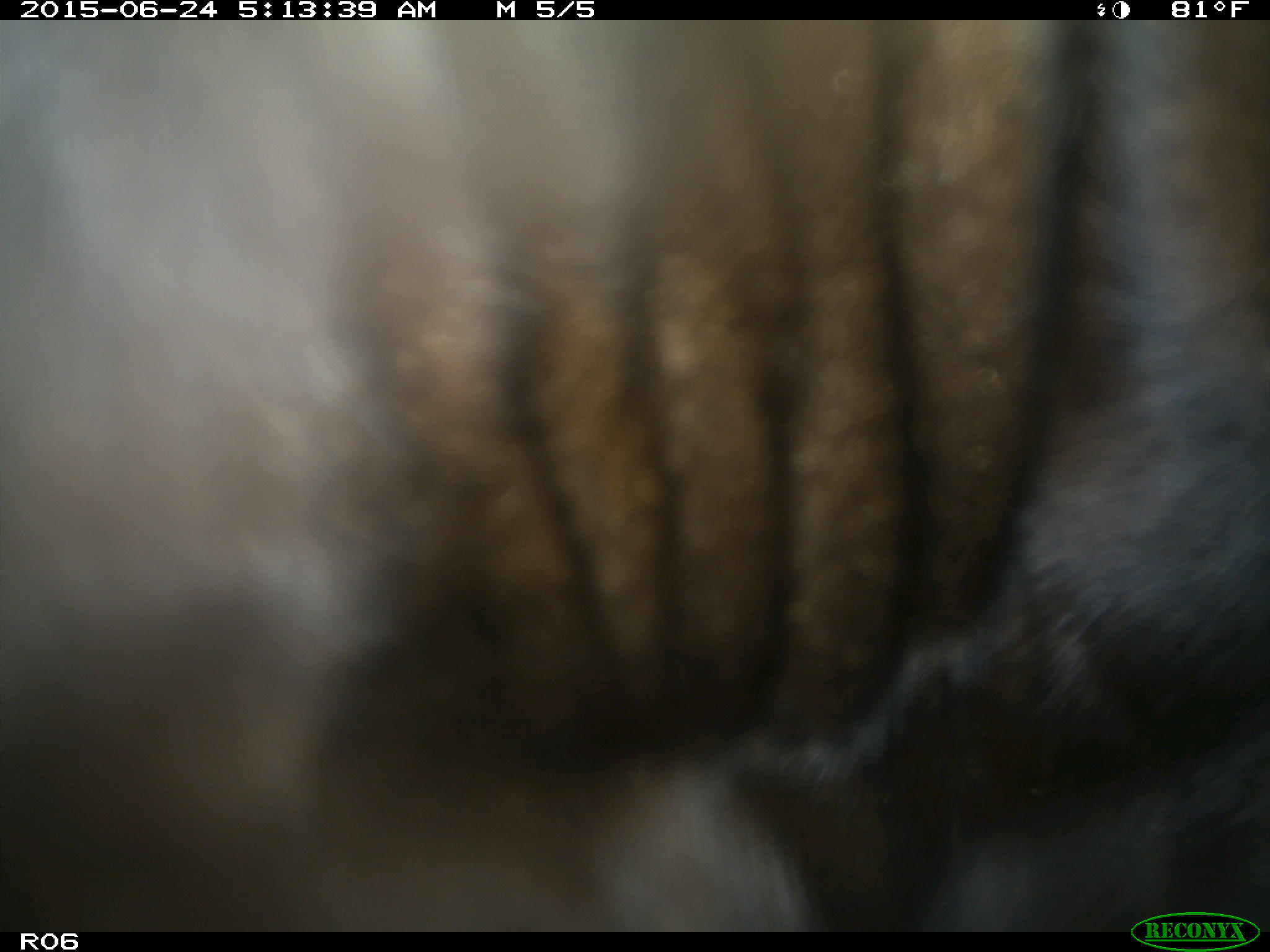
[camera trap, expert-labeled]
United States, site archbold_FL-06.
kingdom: Animalia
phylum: Chordata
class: Mammalia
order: Artiodactyla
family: Bovidae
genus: Bos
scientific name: Bos taurus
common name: domestic cow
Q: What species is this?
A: Bos taurus (domestic cow).